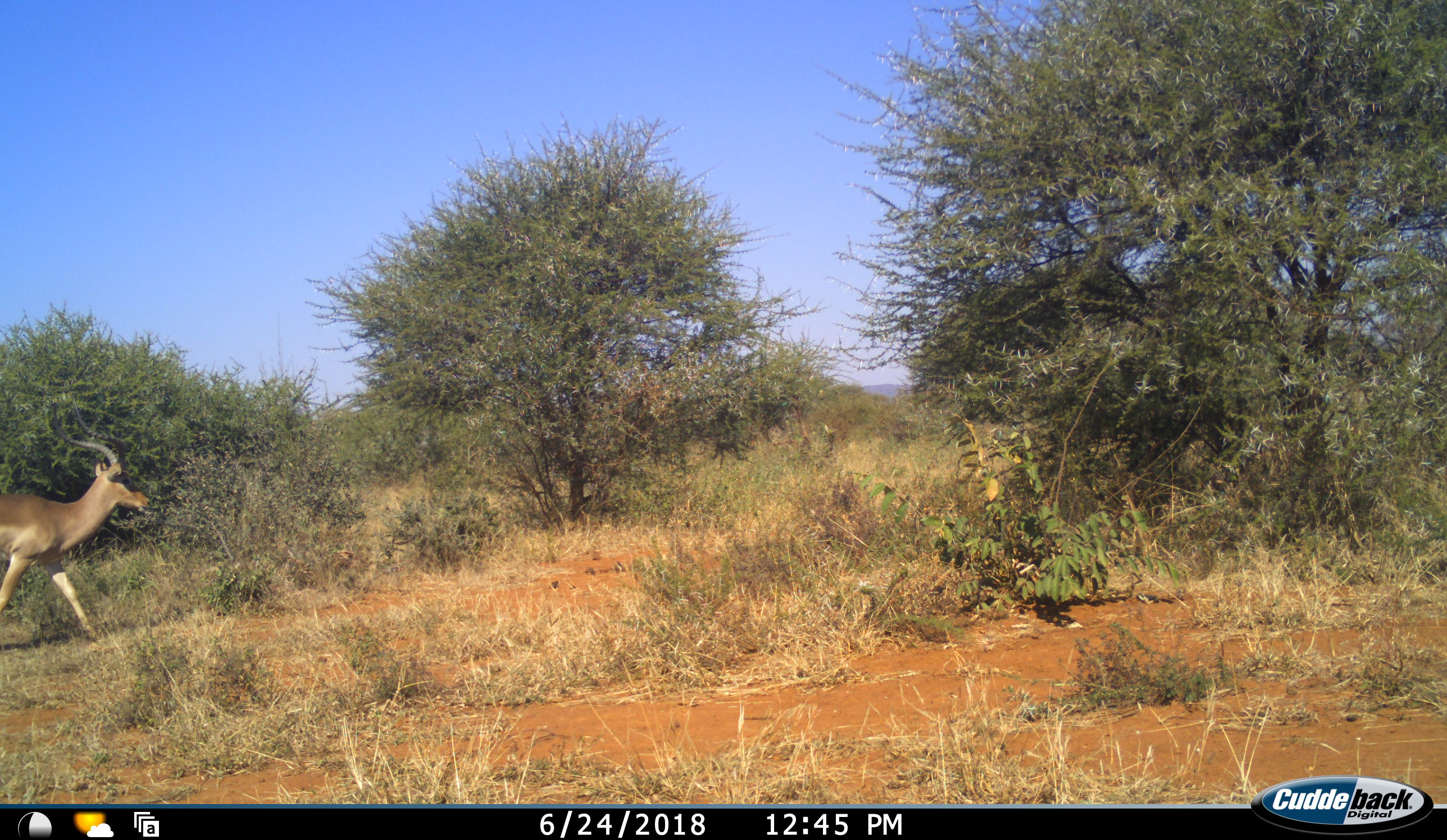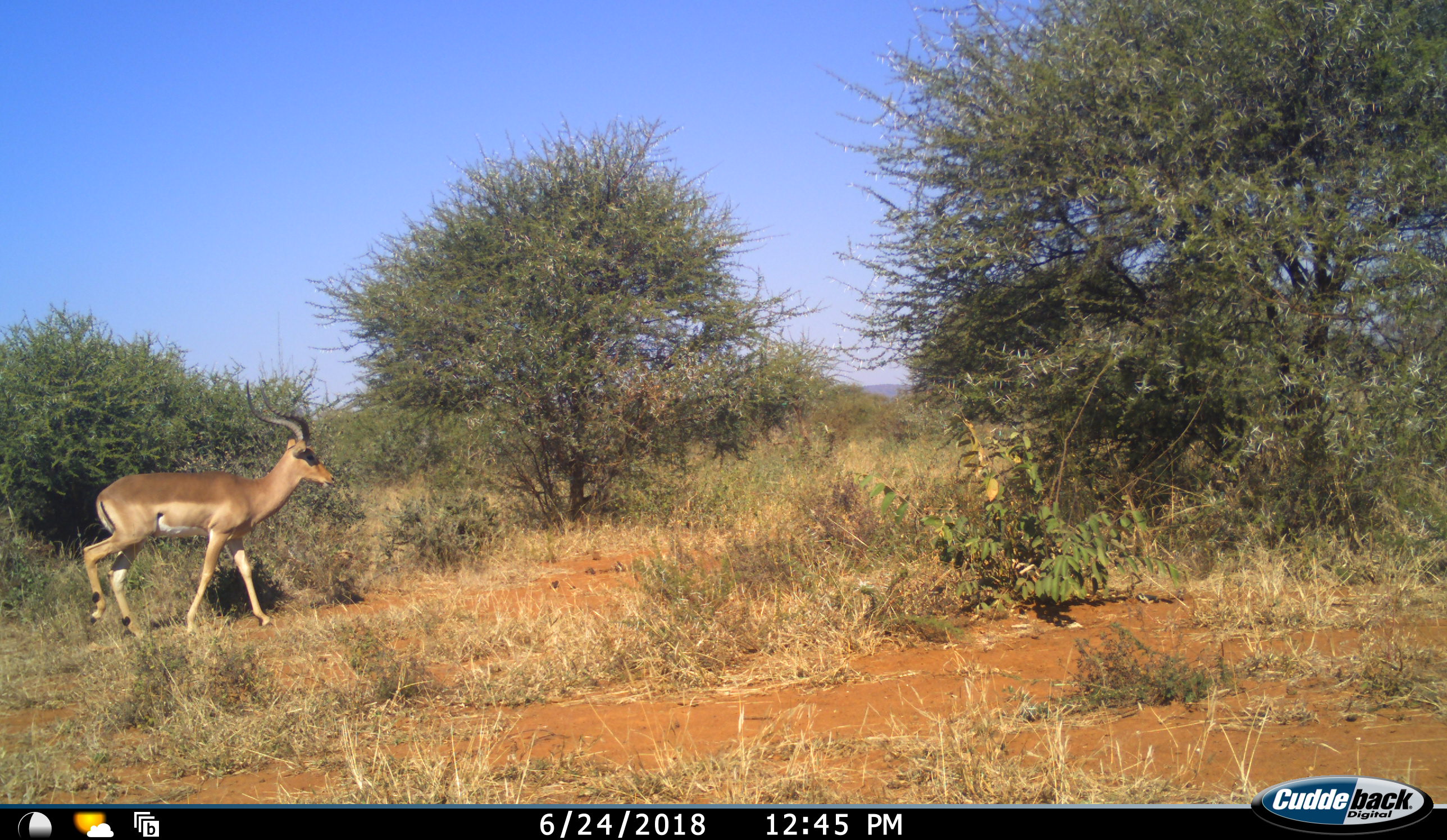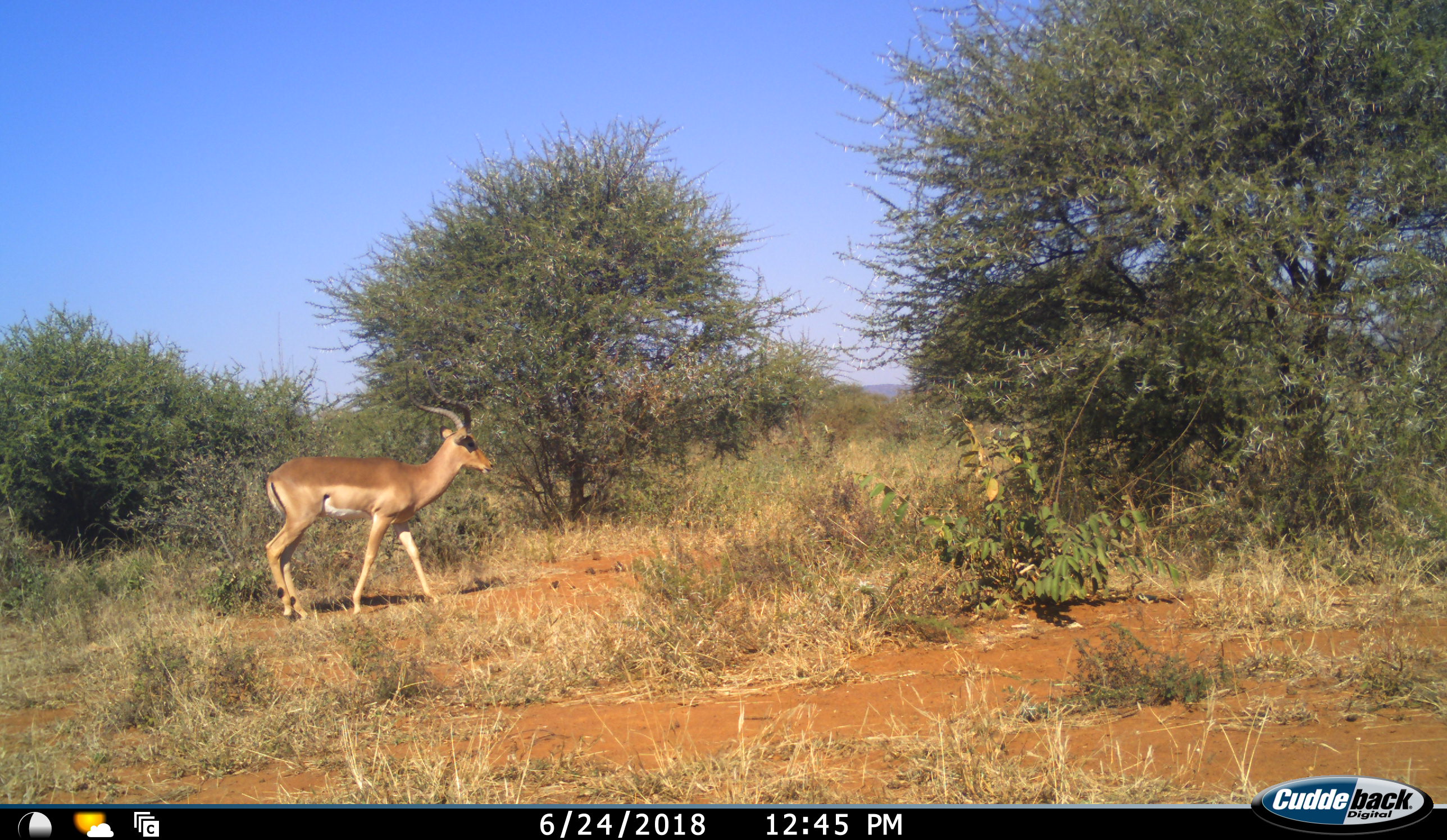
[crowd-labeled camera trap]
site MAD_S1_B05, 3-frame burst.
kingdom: Animalia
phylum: Chordata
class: Mammalia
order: Artiodactyla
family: Bovidae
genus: Aepyceros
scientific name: Aepyceros melampus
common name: impala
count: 1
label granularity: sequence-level